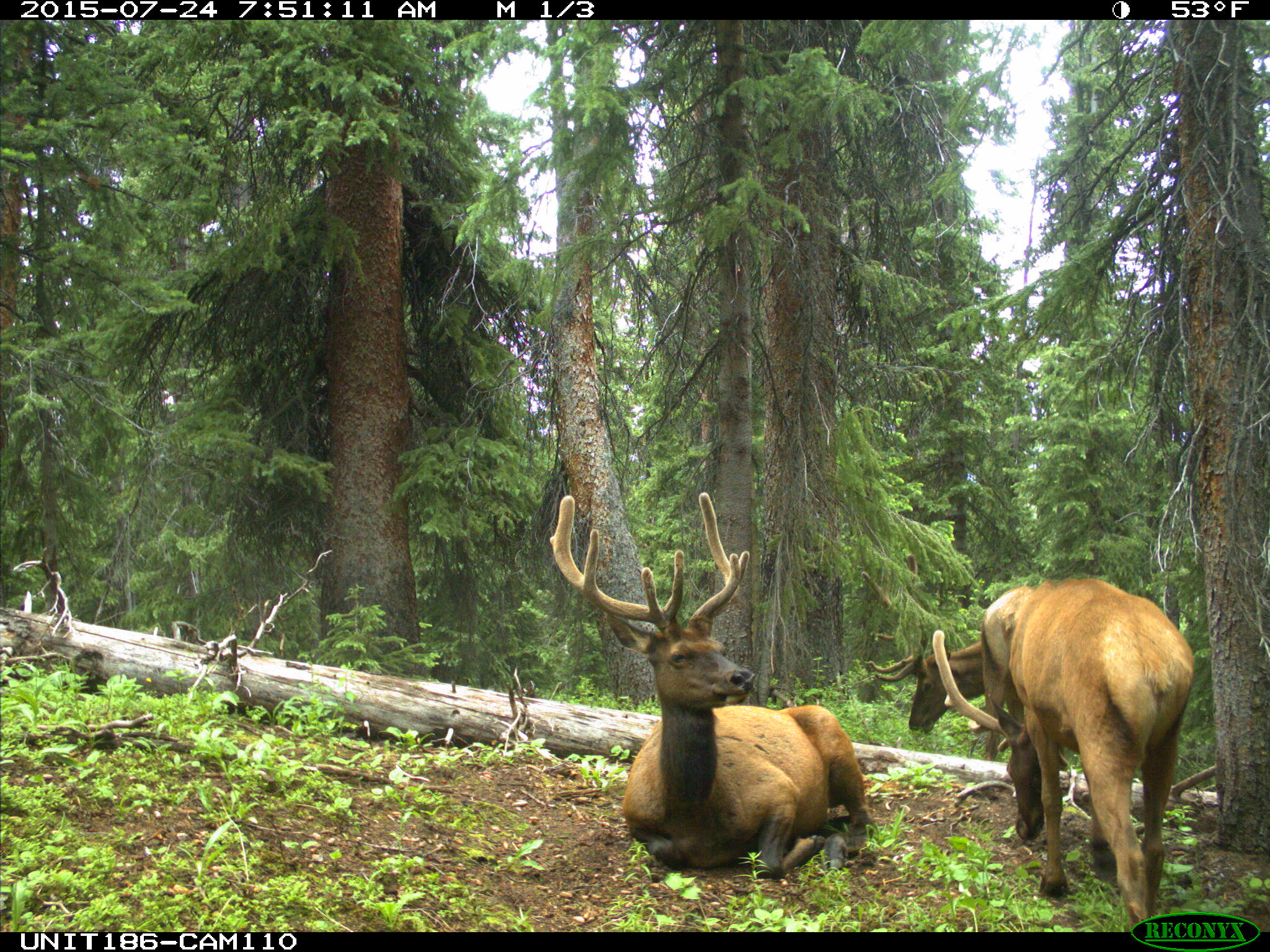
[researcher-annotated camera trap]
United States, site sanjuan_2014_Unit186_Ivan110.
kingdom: Animalia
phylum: Chordata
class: Mammalia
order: Artiodactyla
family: Cervidae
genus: Cervus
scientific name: Cervus elaphus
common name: red deer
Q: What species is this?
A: Cervus elaphus (red deer).